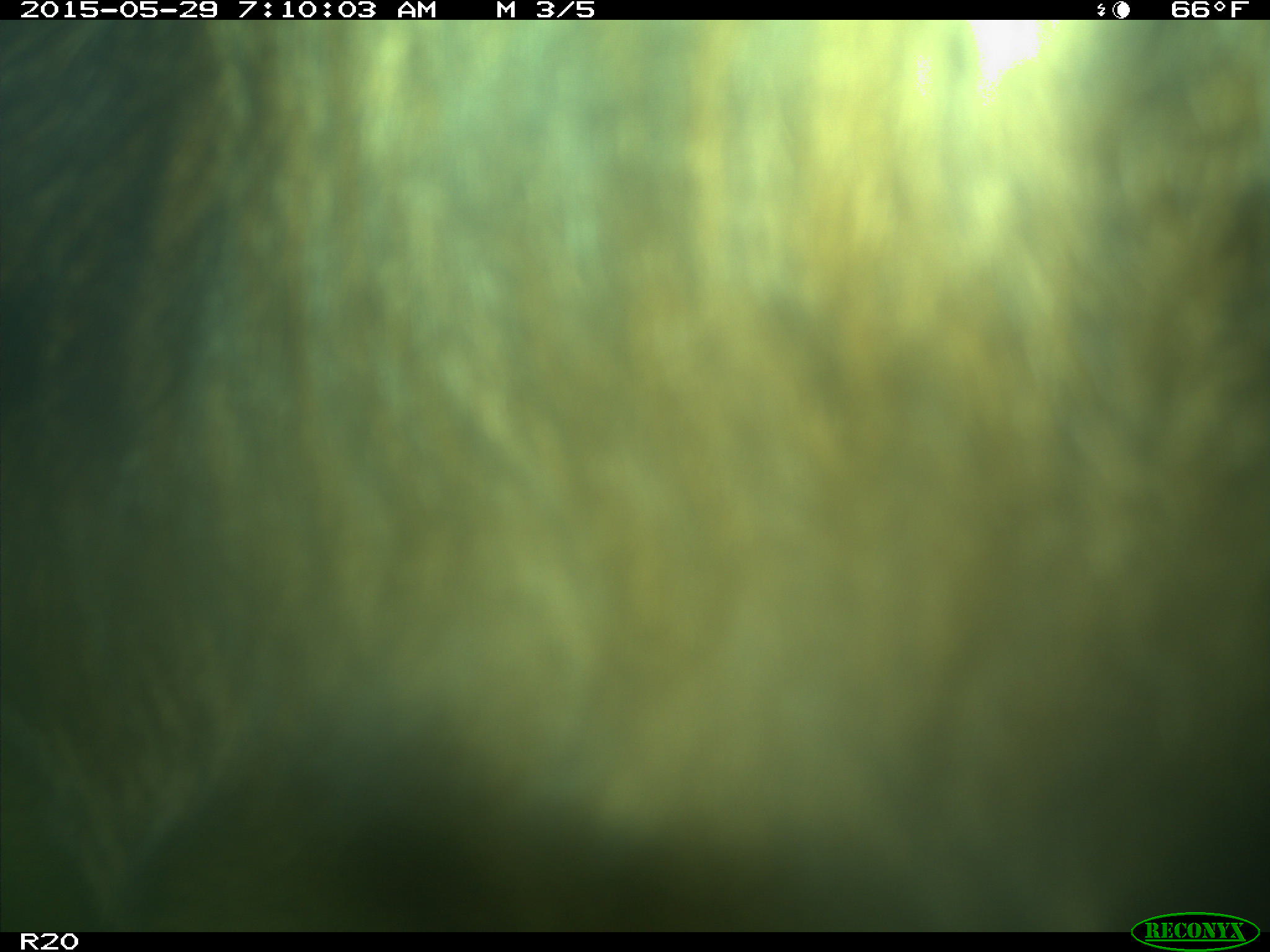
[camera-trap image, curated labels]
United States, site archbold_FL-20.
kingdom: Animalia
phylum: Chordata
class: Mammalia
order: Artiodactyla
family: Bovidae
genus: Bos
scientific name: Bos taurus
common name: domestic cow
Bos taurus (domestic cow).